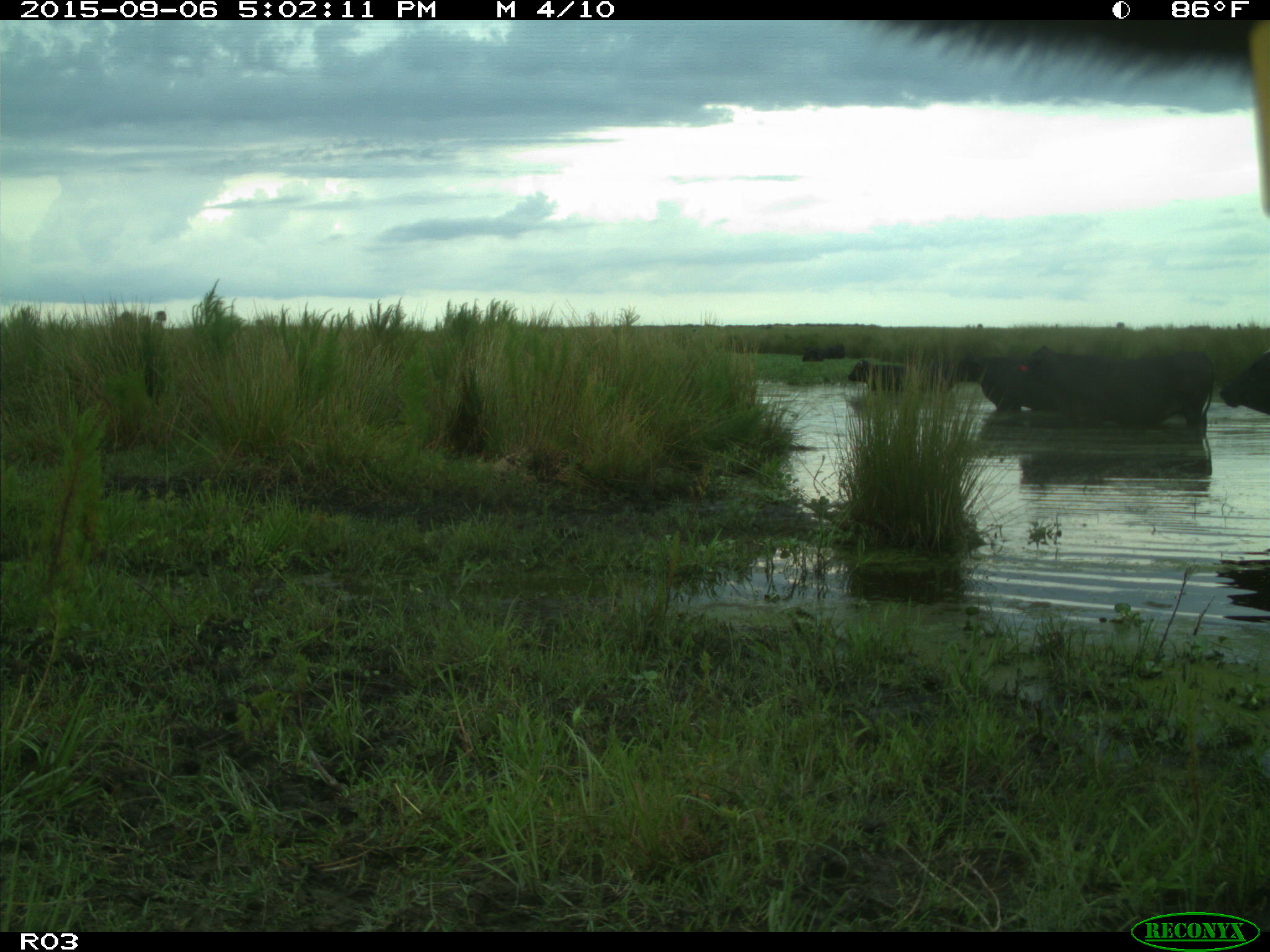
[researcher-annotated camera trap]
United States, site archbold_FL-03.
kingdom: Animalia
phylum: Chordata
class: Mammalia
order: Artiodactyla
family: Bovidae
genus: Bos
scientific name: Bos taurus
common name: domestic cow